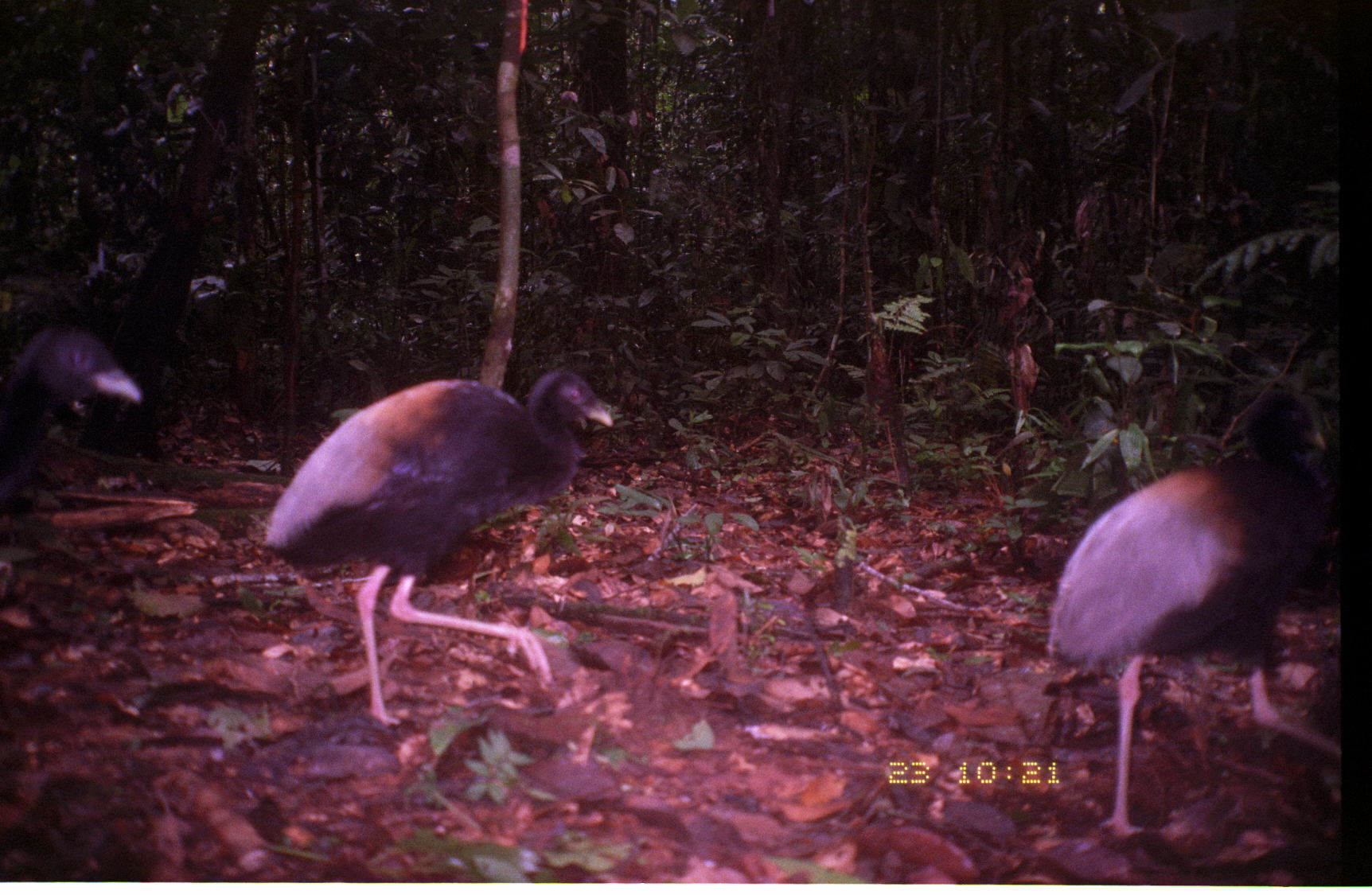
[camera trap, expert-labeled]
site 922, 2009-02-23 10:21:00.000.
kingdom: Animalia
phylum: Chordata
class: Aves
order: Gruiformes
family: Psophiidae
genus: Psophia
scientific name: Psophia crepitans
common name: gray-winged trumpeter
Psophia crepitans (gray-winged trumpeter).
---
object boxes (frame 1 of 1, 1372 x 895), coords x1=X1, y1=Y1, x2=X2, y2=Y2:
psophia crepitans: x1=1047, y1=387, x2=1342, y2=844; x1=261, y1=367, x2=614, y2=727; x1=0, y1=321, x2=145, y2=510